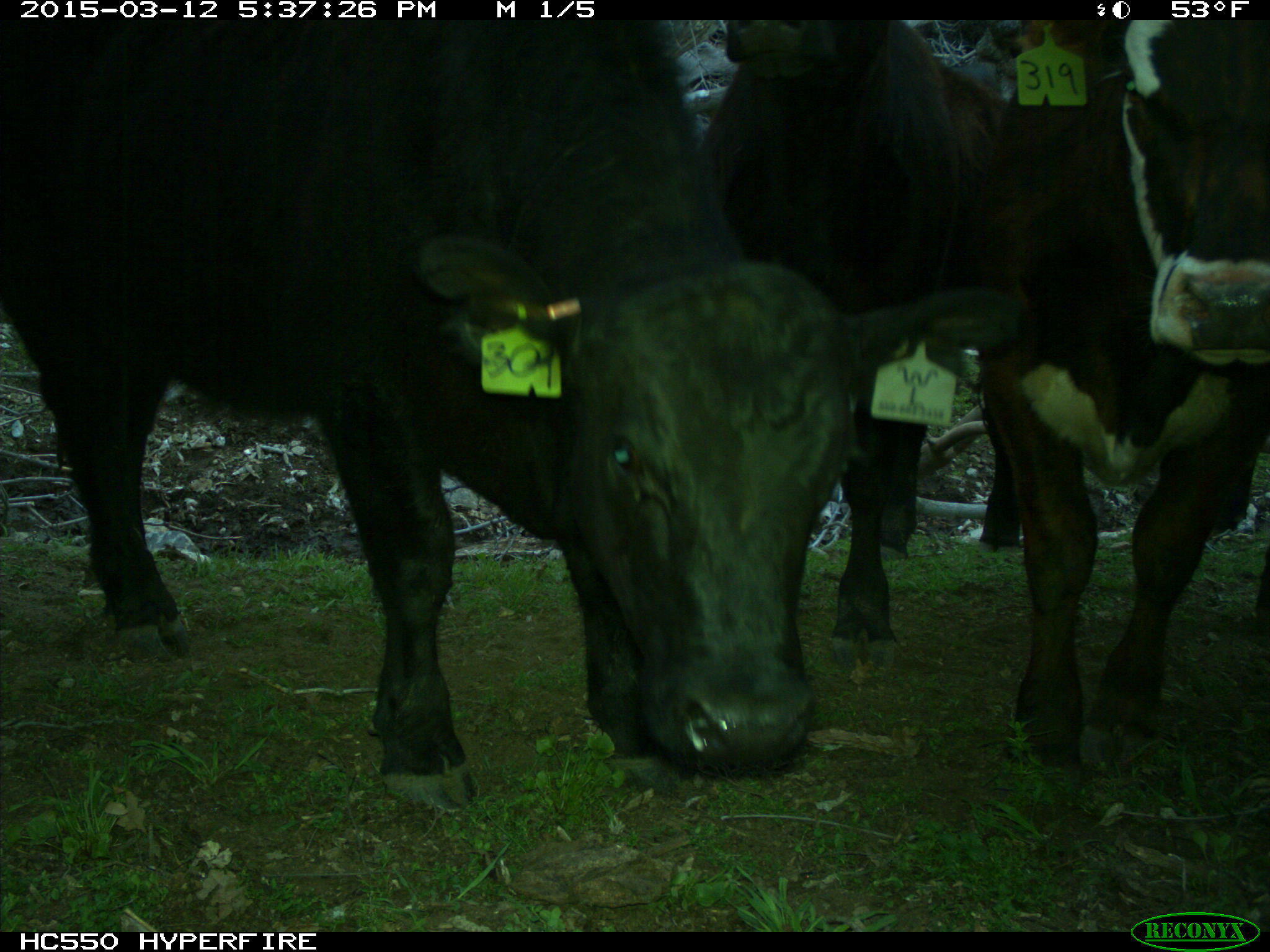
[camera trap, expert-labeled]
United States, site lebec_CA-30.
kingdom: Animalia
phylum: Chordata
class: Mammalia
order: Artiodactyla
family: Bovidae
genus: Bos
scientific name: Bos taurus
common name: domestic cow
Bos taurus (domestic cow).